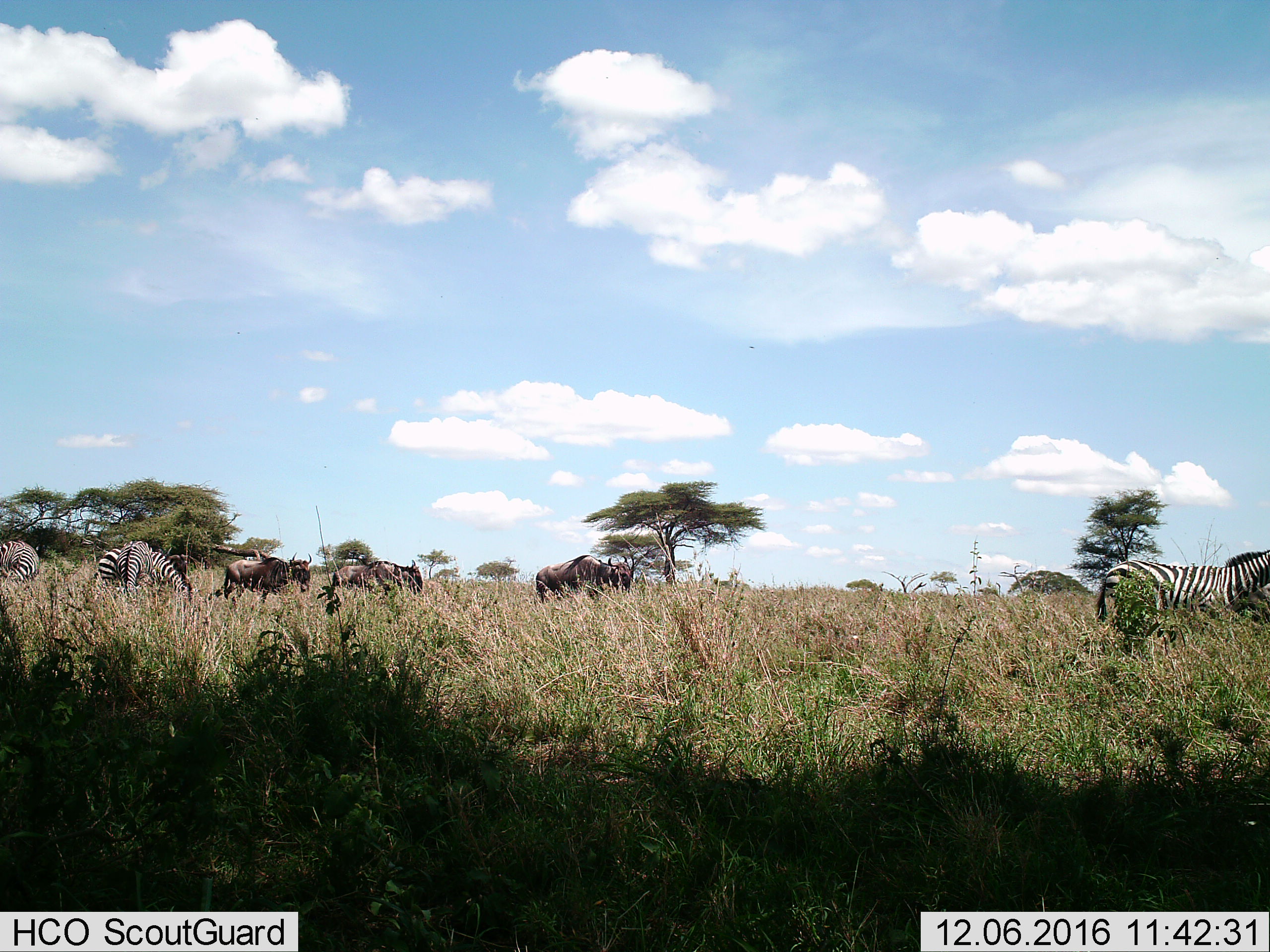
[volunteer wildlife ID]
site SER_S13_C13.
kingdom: Animalia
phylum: Chordata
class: Mammalia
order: Artiodactyla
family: Bovidae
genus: Connochaetes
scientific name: Connochaetes taurinus taurinus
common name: blue wildebeest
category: wildebeestblue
Wildebeestblue (blue wildebeest) (Connochaetes taurinus taurinus), count 4. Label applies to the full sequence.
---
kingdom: Animalia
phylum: Chordata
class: Mammalia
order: Perissodactyla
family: Equidae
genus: Equus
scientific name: Equus quagga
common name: plains zebra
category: zebraplains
Zebraplains (plains zebra) (Equus quagga), count 4. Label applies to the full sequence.